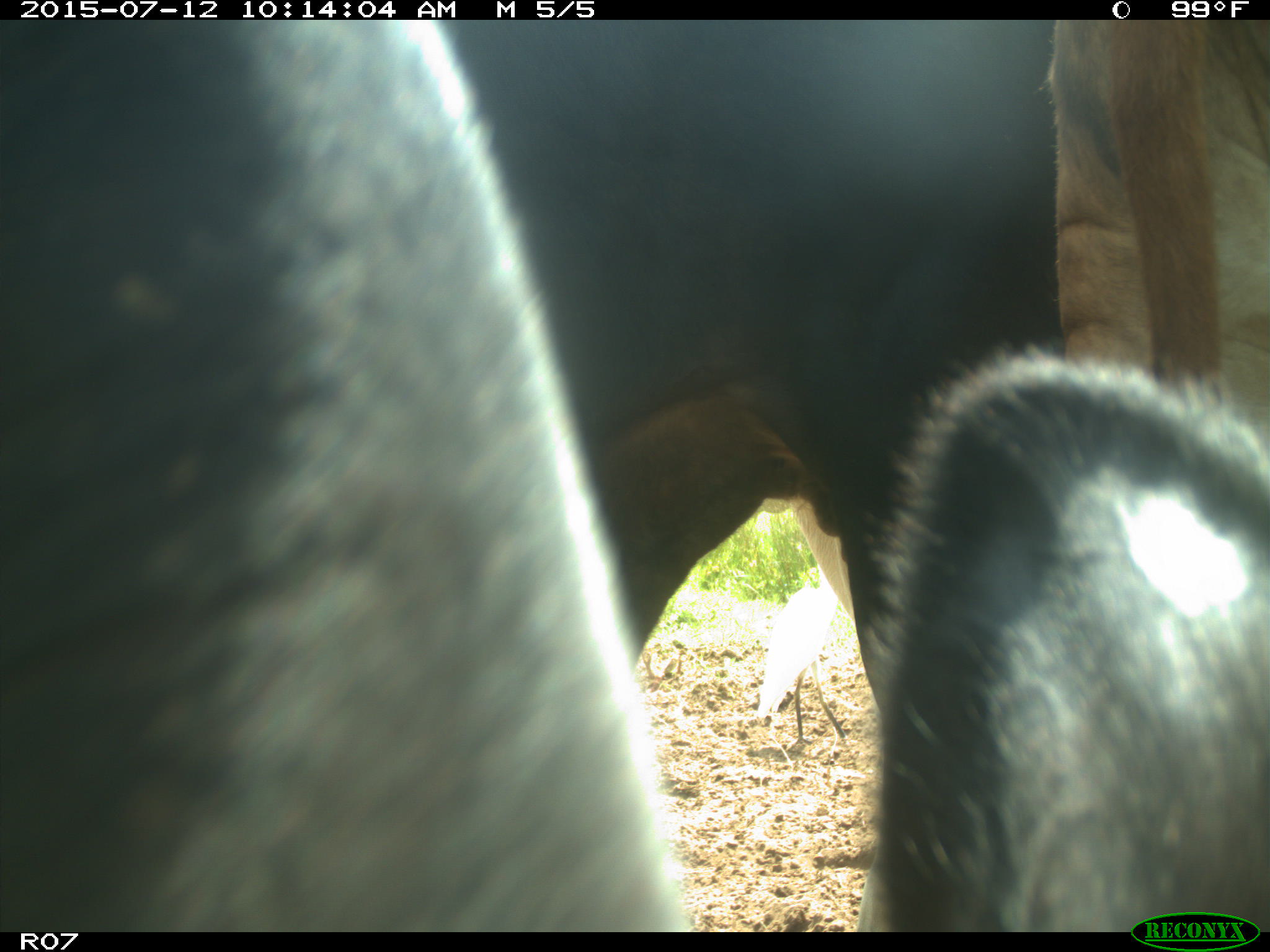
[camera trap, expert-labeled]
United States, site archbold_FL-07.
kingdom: Animalia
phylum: Chordata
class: Mammalia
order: Artiodactyla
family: Bovidae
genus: Bos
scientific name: Bos taurus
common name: domestic cow